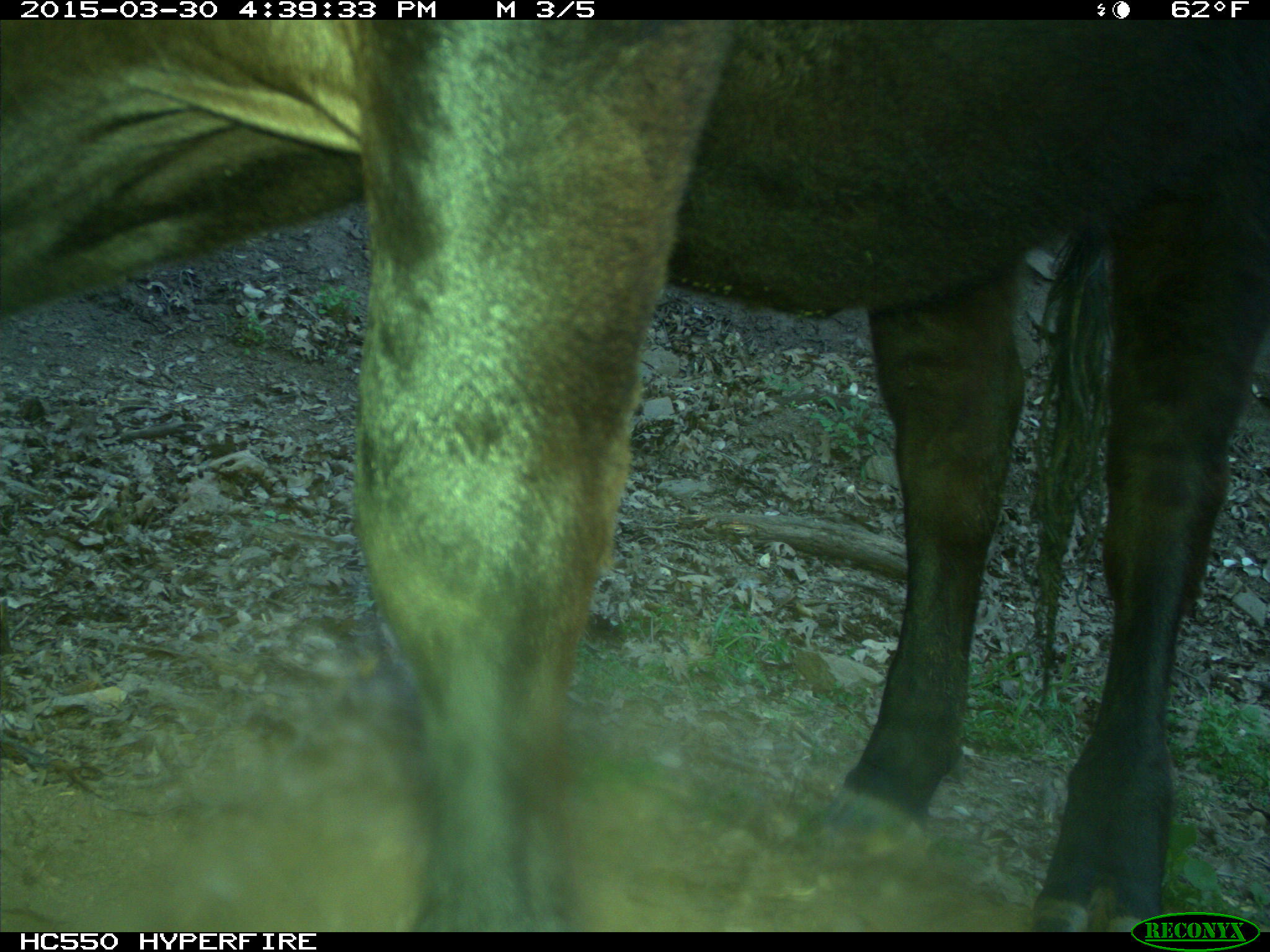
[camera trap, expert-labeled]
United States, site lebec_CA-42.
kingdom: Animalia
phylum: Chordata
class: Mammalia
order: Artiodactyla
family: Bovidae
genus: Bos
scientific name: Bos taurus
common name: domestic cow